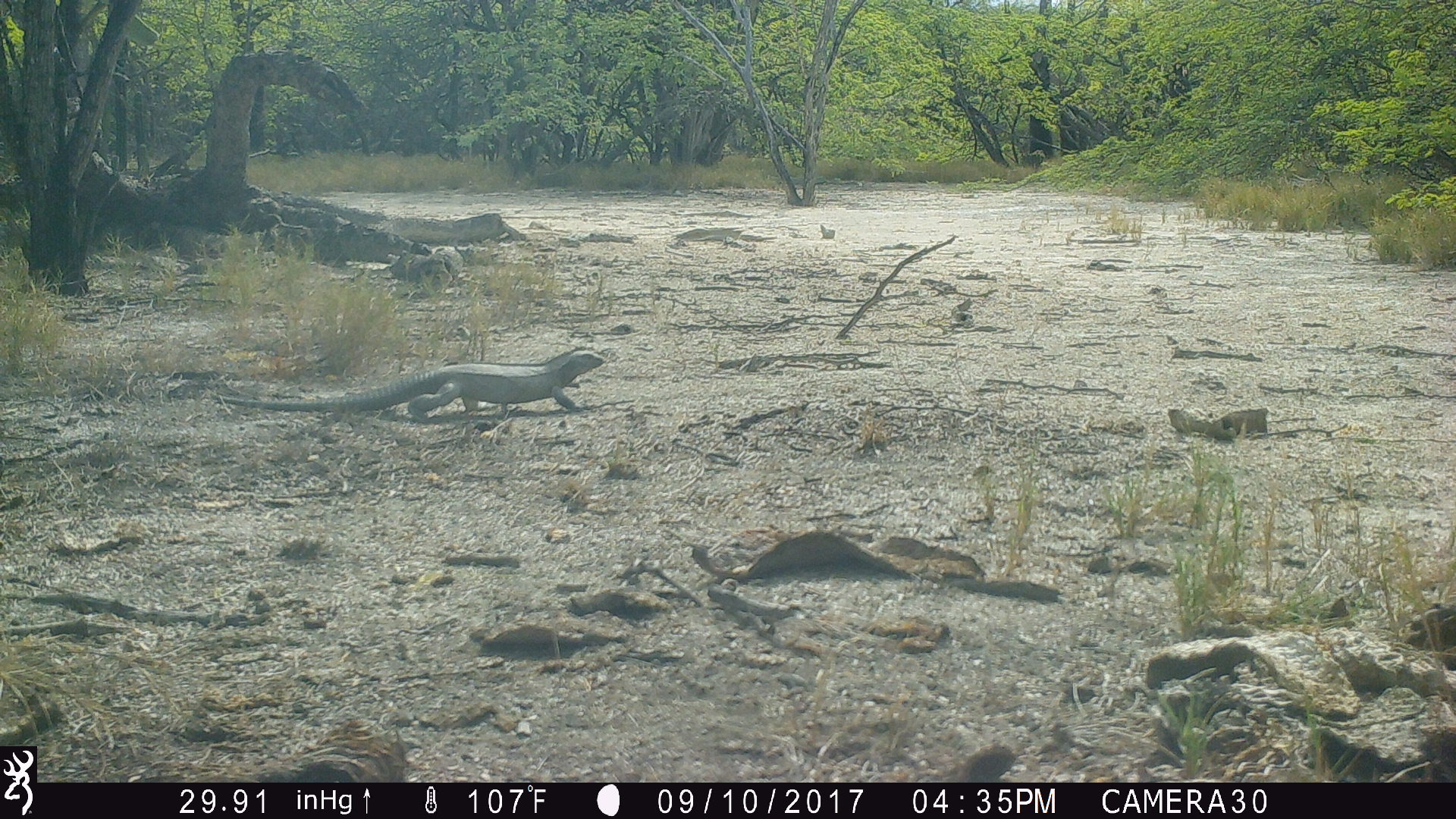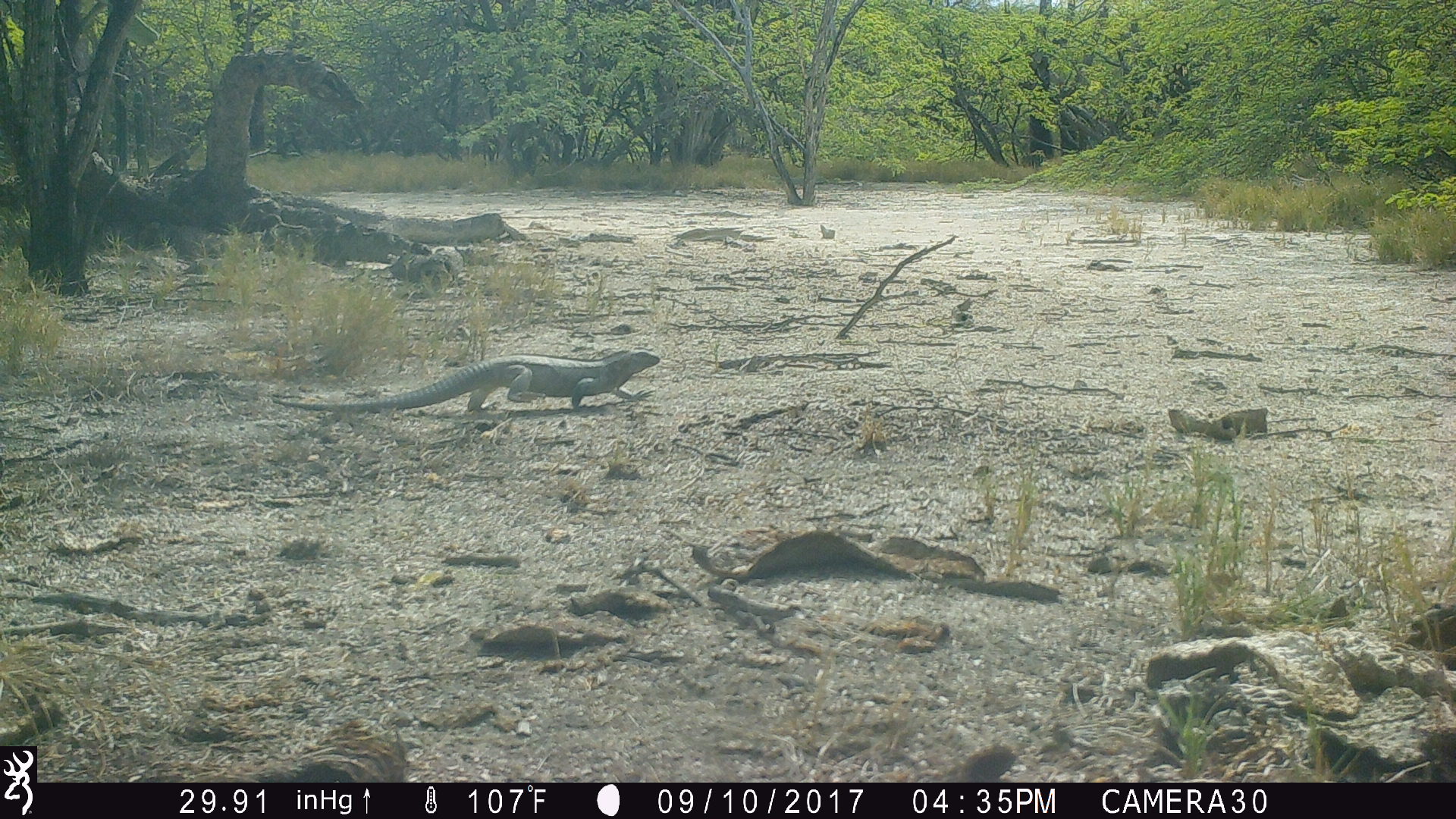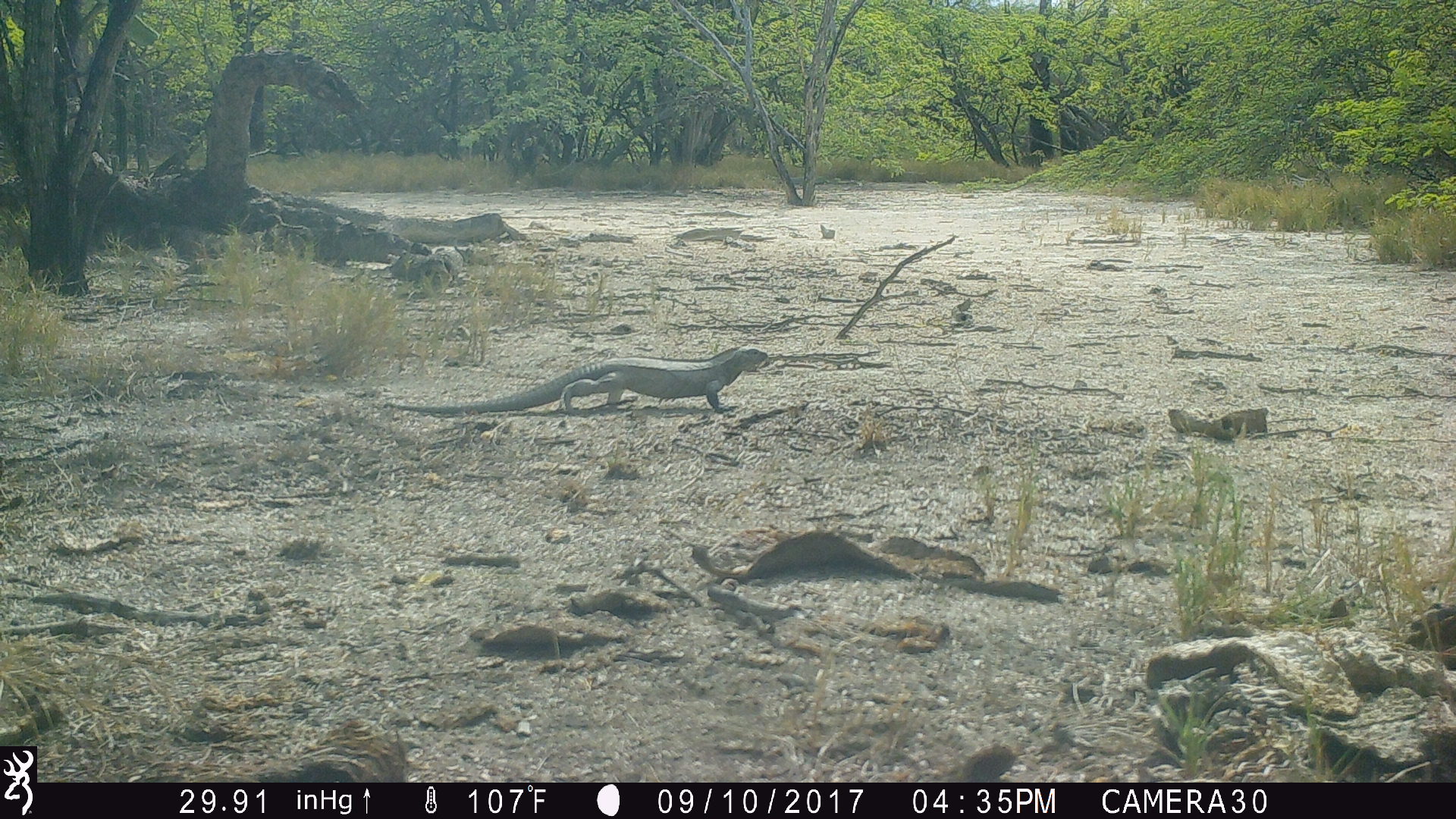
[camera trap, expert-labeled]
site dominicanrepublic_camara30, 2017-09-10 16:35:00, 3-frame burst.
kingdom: Animalia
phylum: Chordata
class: Reptilia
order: Squamata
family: Iguanidae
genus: Iguana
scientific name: Iguana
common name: typical iguanas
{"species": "Iguana (typical iguanas)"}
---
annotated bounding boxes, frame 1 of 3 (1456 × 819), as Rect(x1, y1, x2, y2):
iguana: Rect(208, 341, 611, 432)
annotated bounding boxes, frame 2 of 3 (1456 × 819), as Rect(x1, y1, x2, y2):
iguana: Rect(272, 343, 664, 427)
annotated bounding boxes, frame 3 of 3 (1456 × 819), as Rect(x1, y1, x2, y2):
iguana: Rect(381, 342, 773, 425)